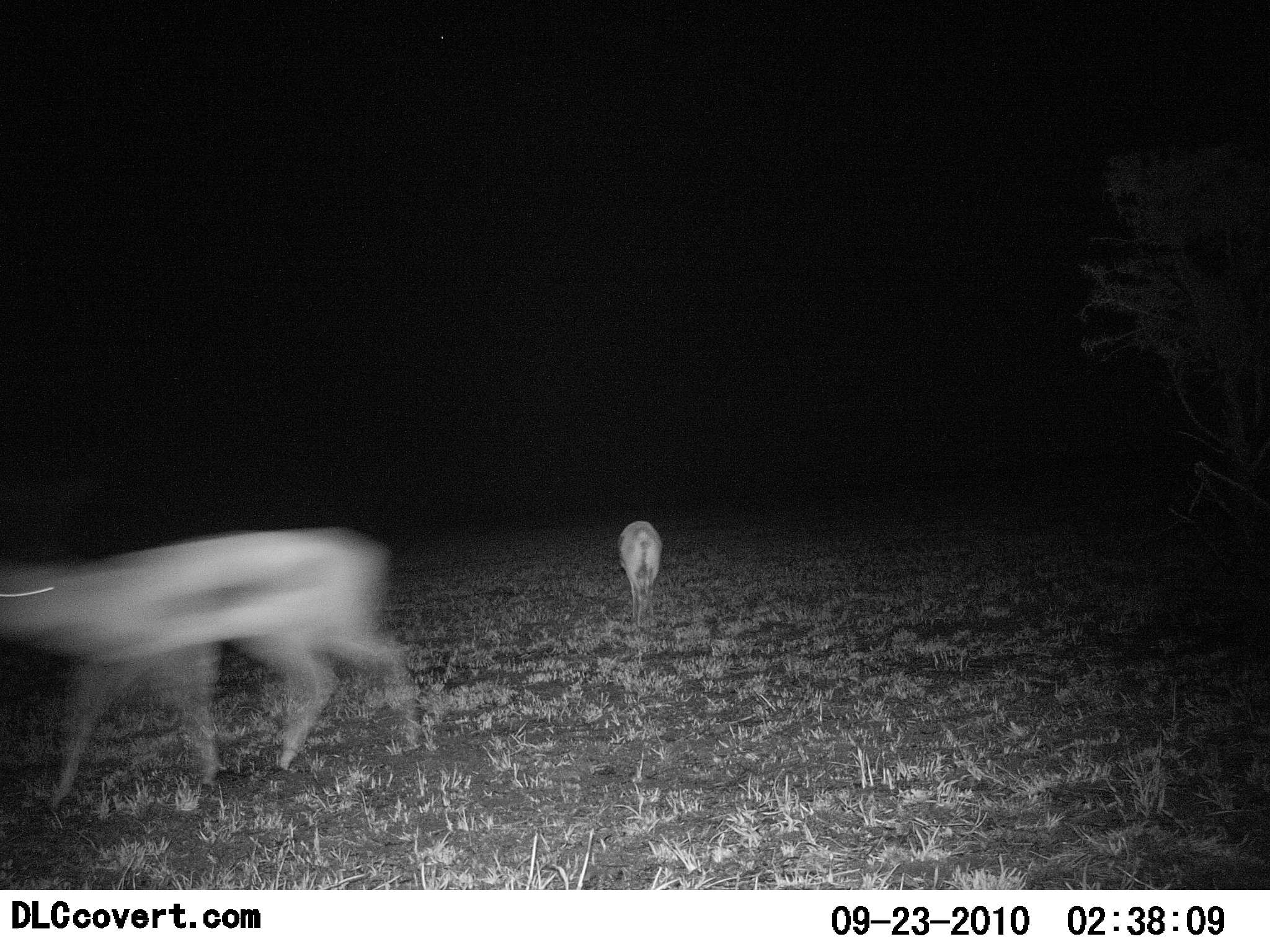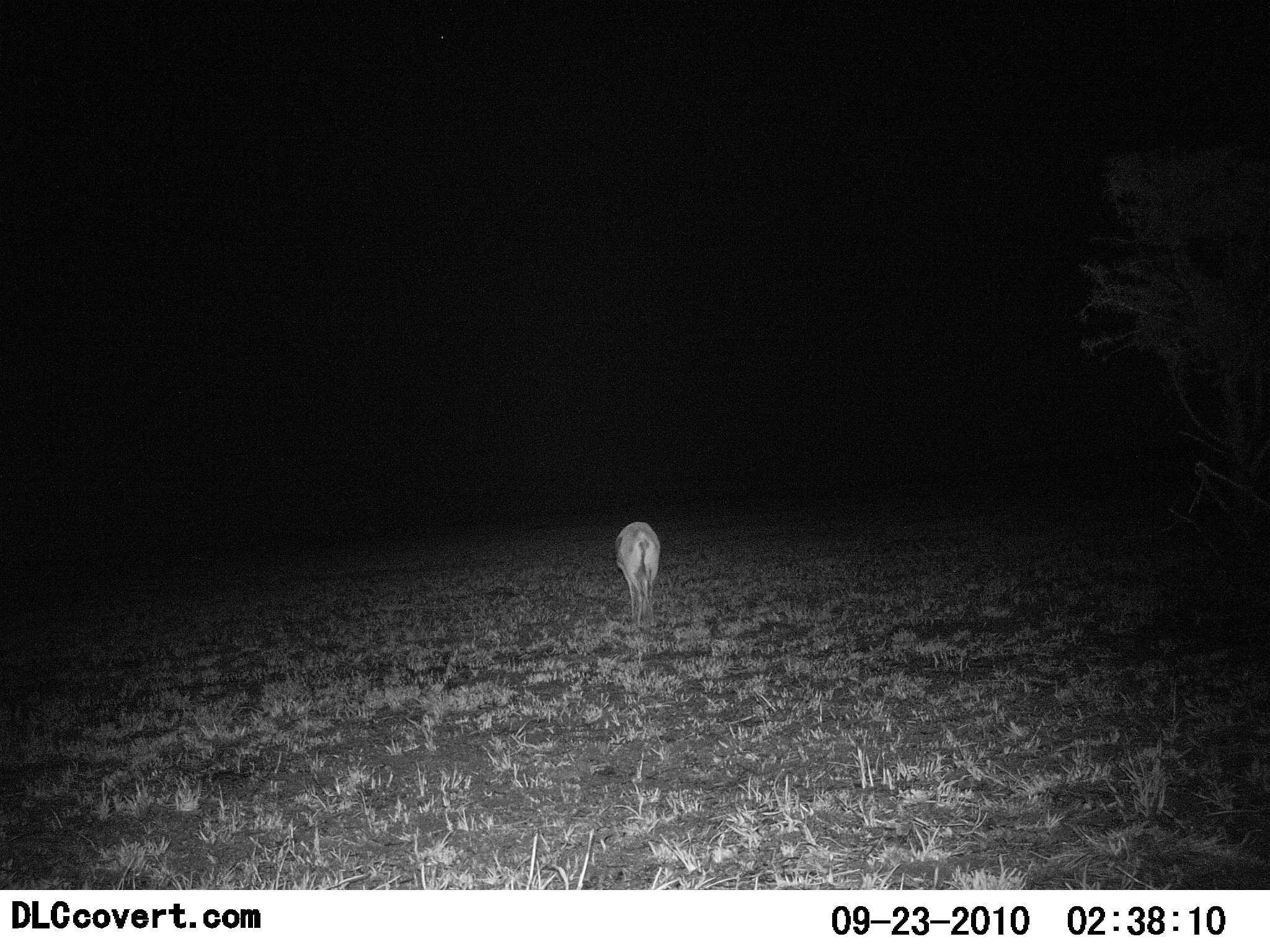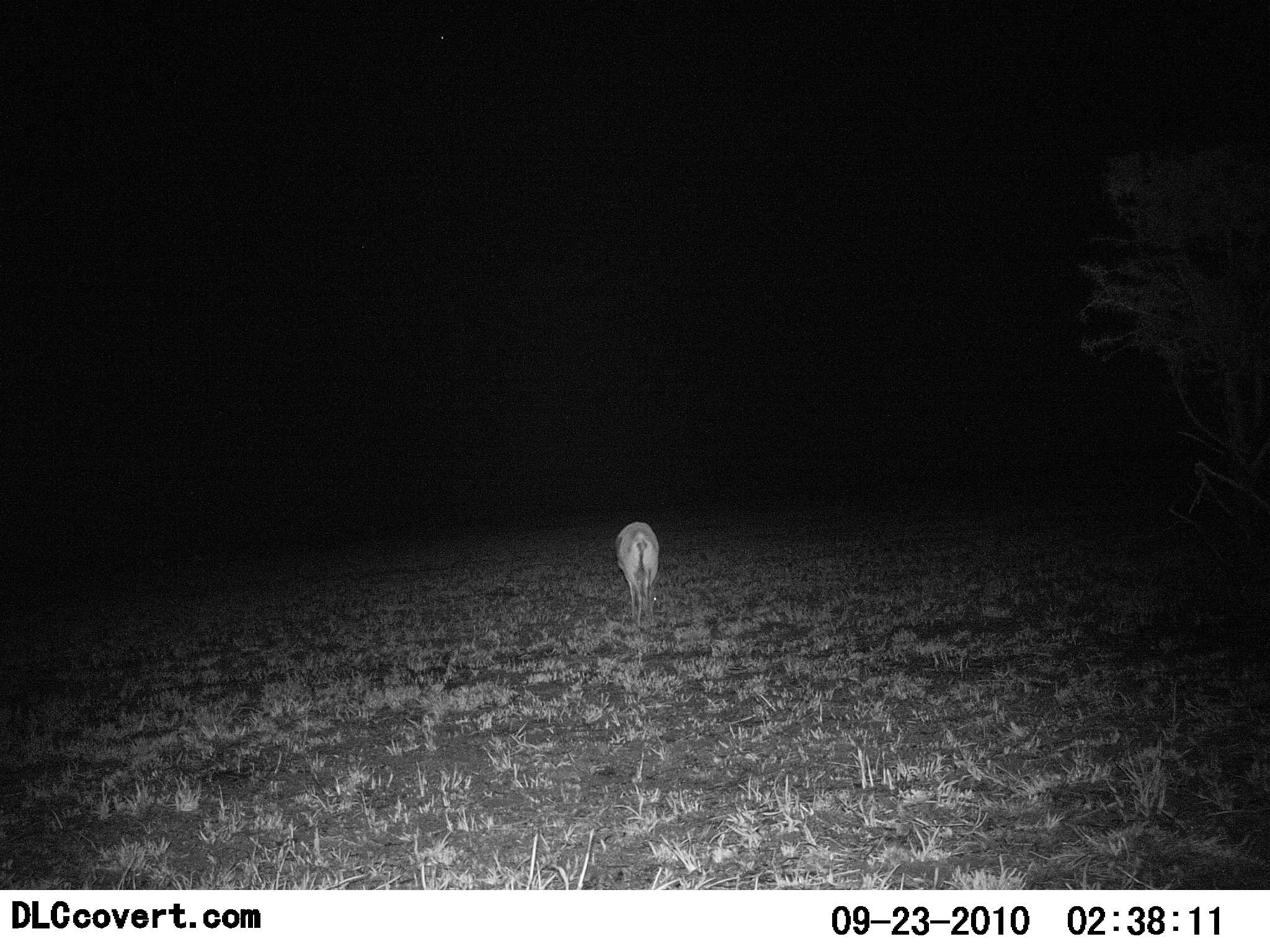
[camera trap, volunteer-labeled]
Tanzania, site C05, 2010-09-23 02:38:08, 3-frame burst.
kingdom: Animalia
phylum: Chordata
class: Mammalia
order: Artiodactyla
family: Bovidae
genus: Eudorcas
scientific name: Eudorcas thomsonii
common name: thomson's gazelle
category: gazellethomsons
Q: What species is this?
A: Gazellethomsons (thomson's gazelle) (Eudorcas thomsonii).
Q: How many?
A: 2.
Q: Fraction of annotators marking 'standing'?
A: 50%.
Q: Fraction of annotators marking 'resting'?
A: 0%.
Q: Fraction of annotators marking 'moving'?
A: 100%.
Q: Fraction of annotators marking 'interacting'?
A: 0%.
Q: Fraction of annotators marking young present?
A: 0%.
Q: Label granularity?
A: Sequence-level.